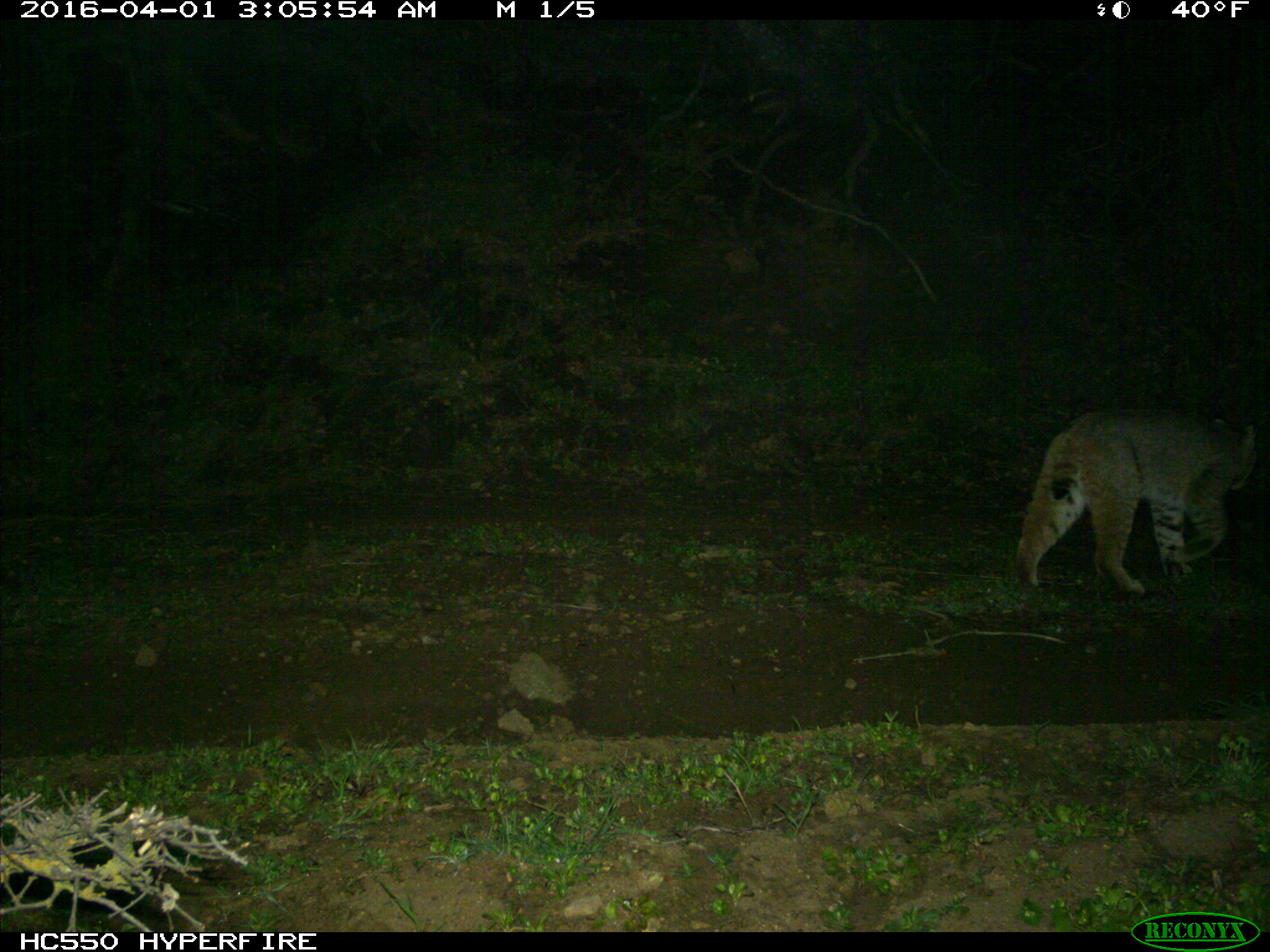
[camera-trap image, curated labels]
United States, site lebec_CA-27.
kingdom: Animalia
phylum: Chordata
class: Mammalia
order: Carnivora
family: Felidae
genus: Lynx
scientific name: Lynx rufus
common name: bobcat